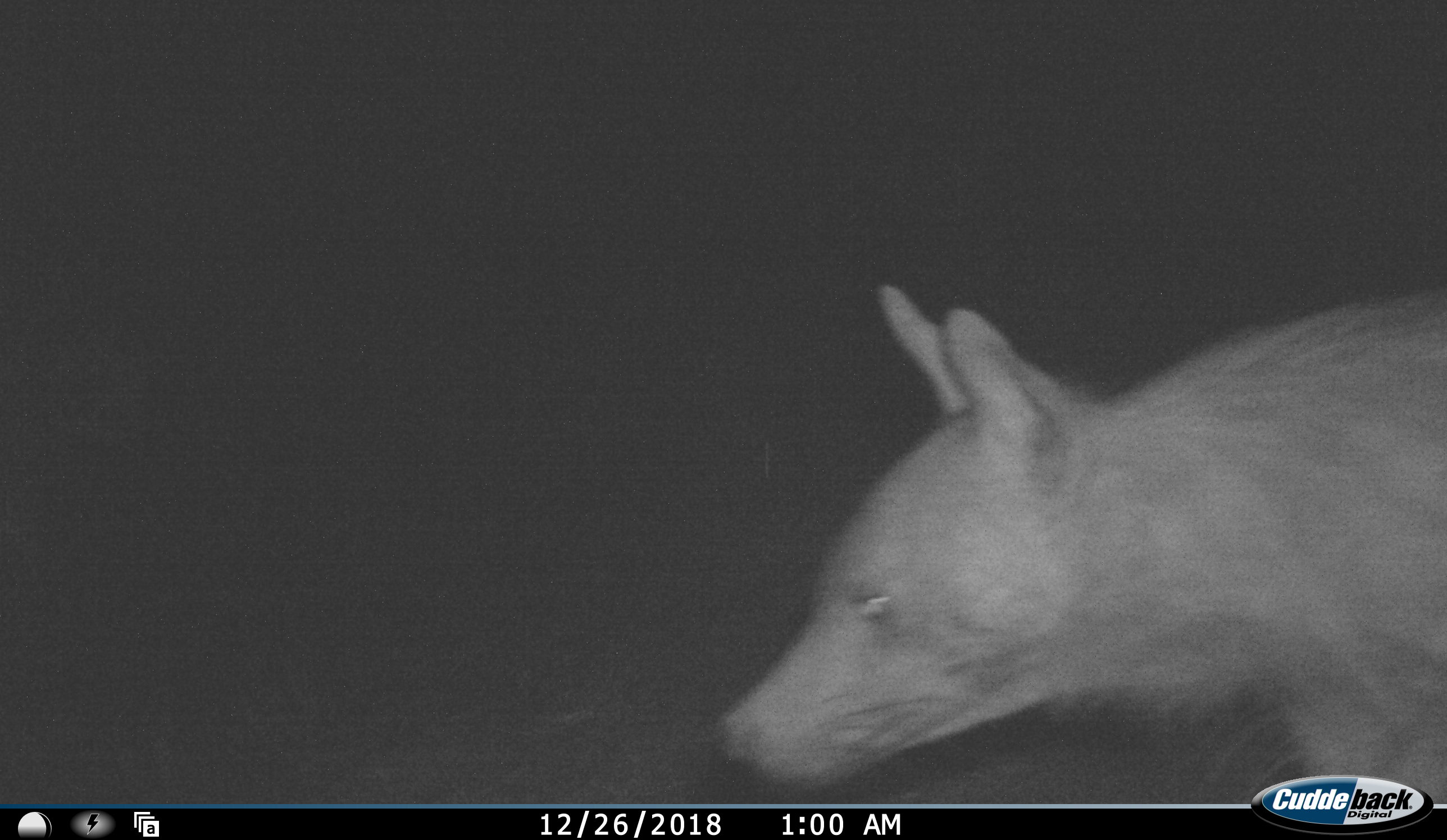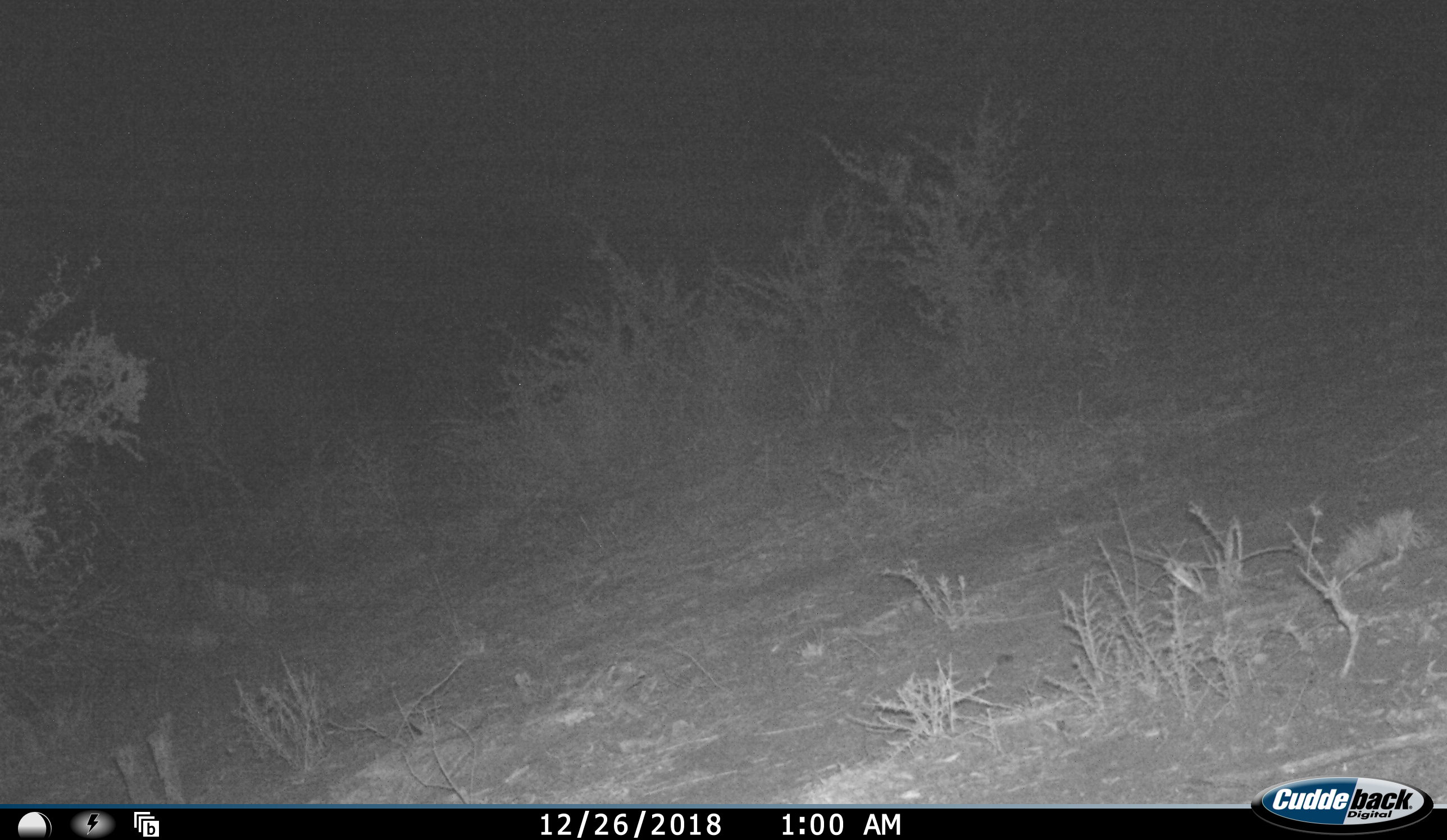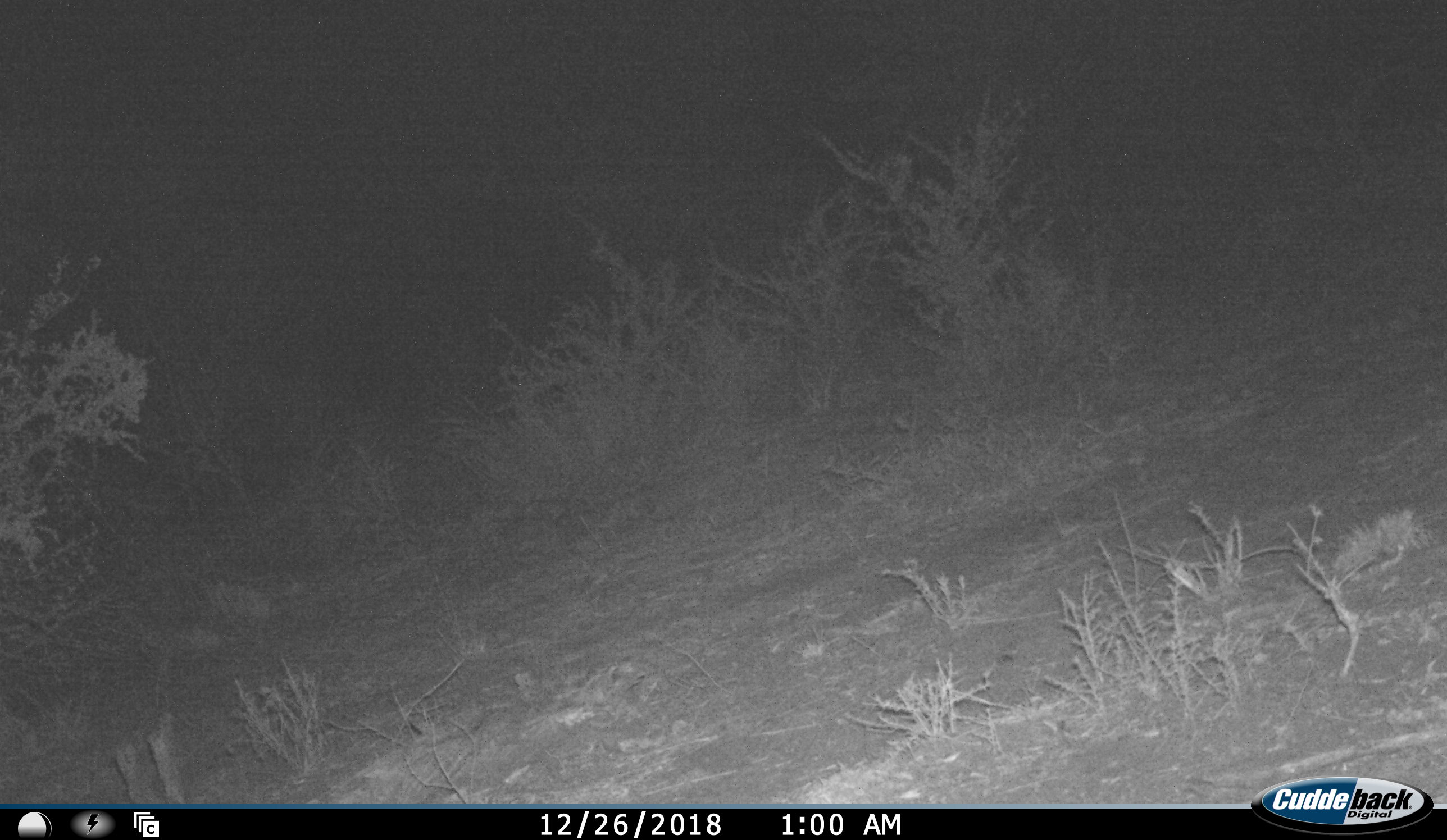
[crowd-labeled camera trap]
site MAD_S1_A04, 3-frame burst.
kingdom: Animalia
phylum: Chordata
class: Mammalia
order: Carnivora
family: Hyaenidae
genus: Parahyaena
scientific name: Parahyaena brunnea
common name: brown hyena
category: hyenabrown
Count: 1.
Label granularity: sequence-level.